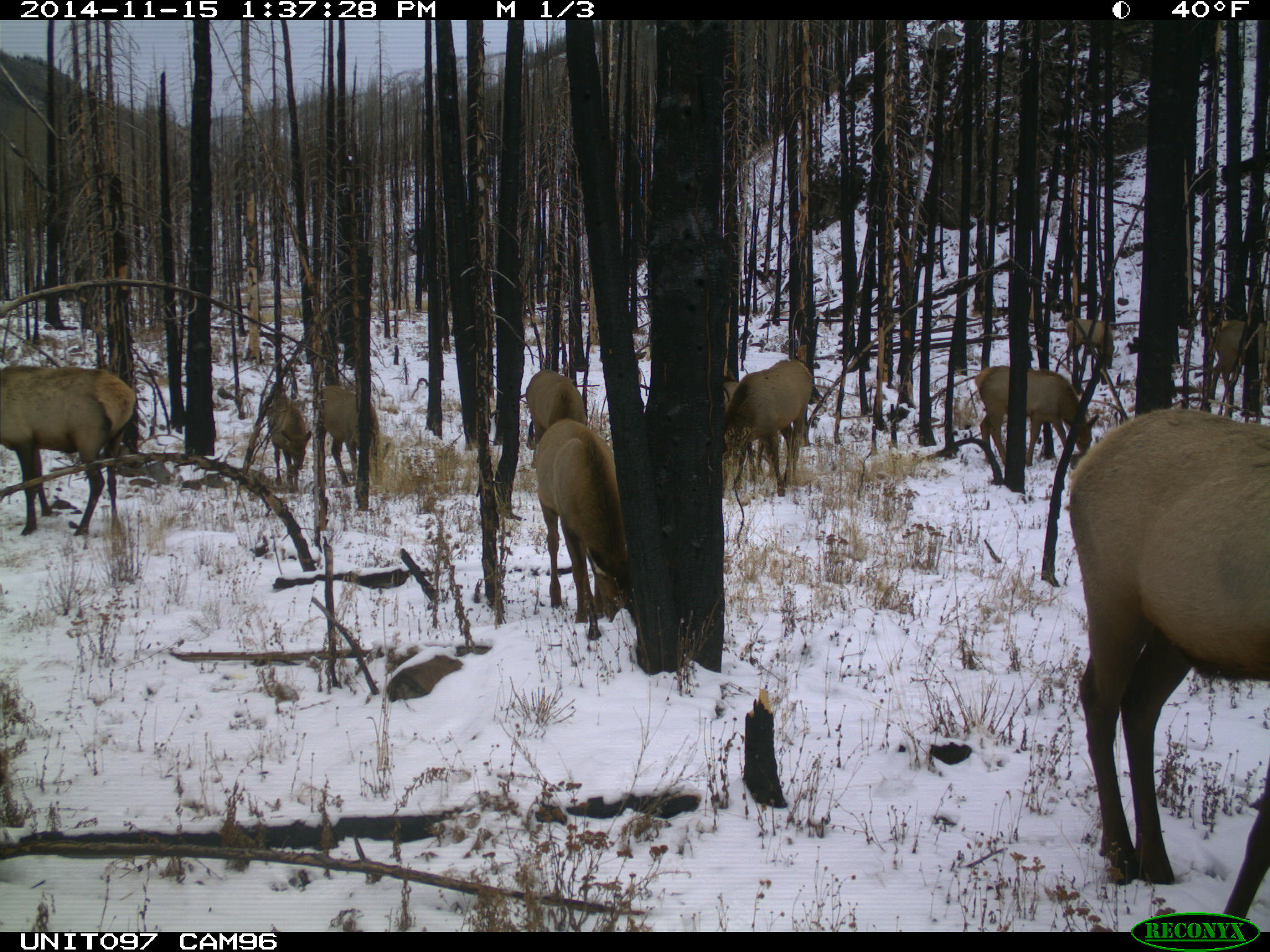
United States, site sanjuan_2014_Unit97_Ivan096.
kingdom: Animalia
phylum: Chordata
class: Mammalia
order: Artiodactyla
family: Cervidae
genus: Cervus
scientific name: Cervus elaphus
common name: red deer